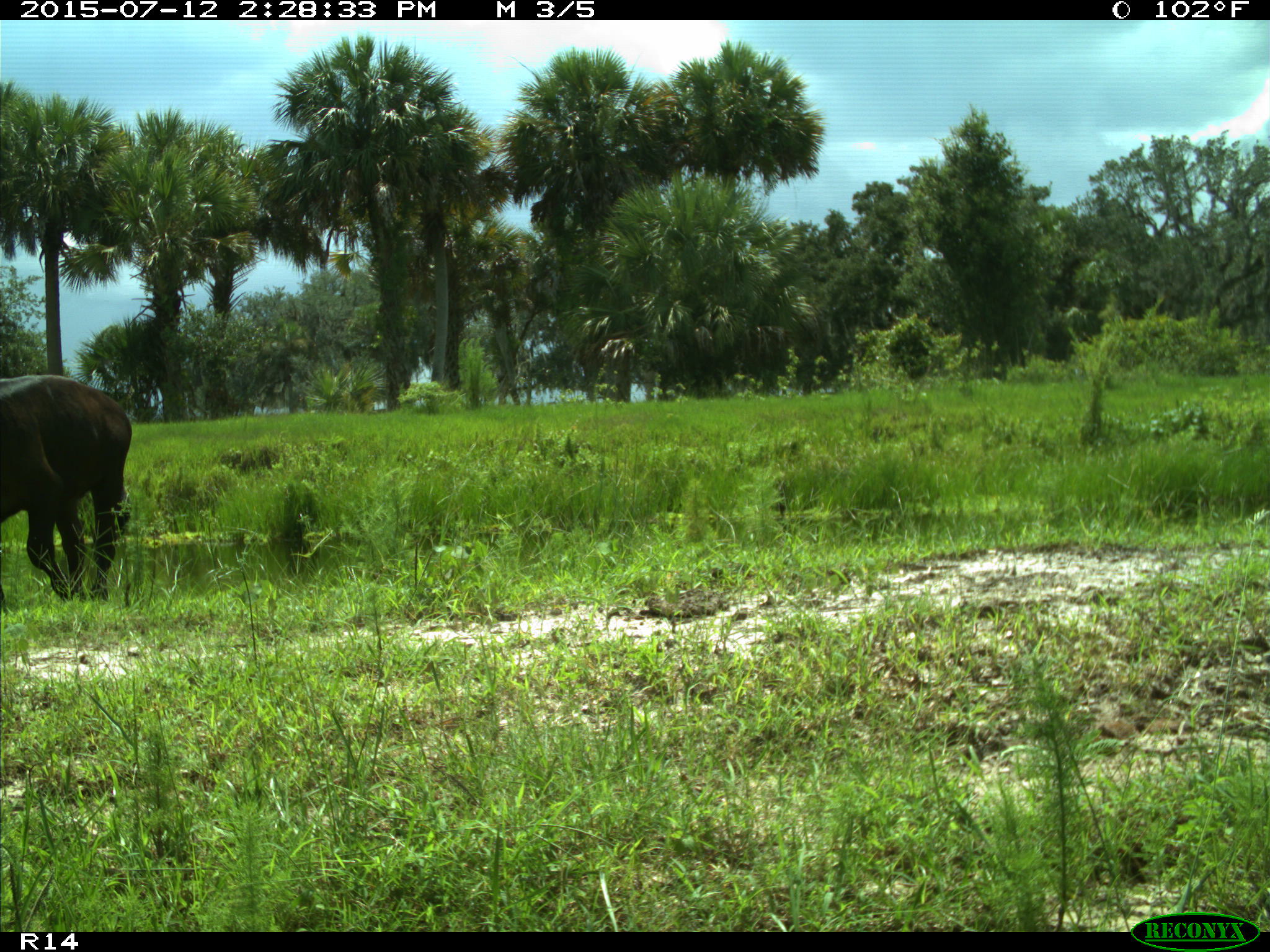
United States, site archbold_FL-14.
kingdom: Animalia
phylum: Chordata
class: Mammalia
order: Artiodactyla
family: Bovidae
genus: Bos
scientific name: Bos taurus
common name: domestic cow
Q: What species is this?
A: Bos taurus (domestic cow).